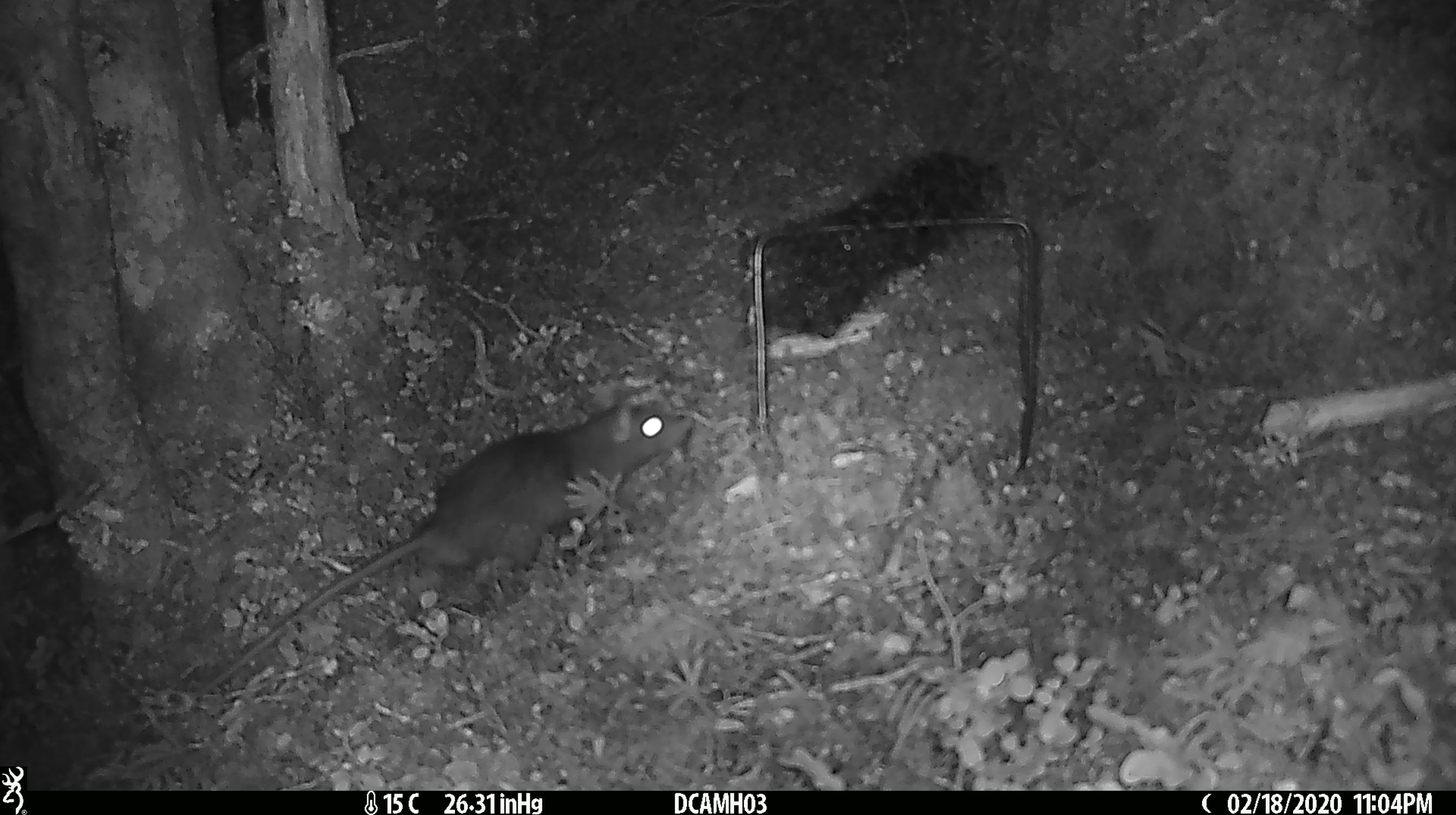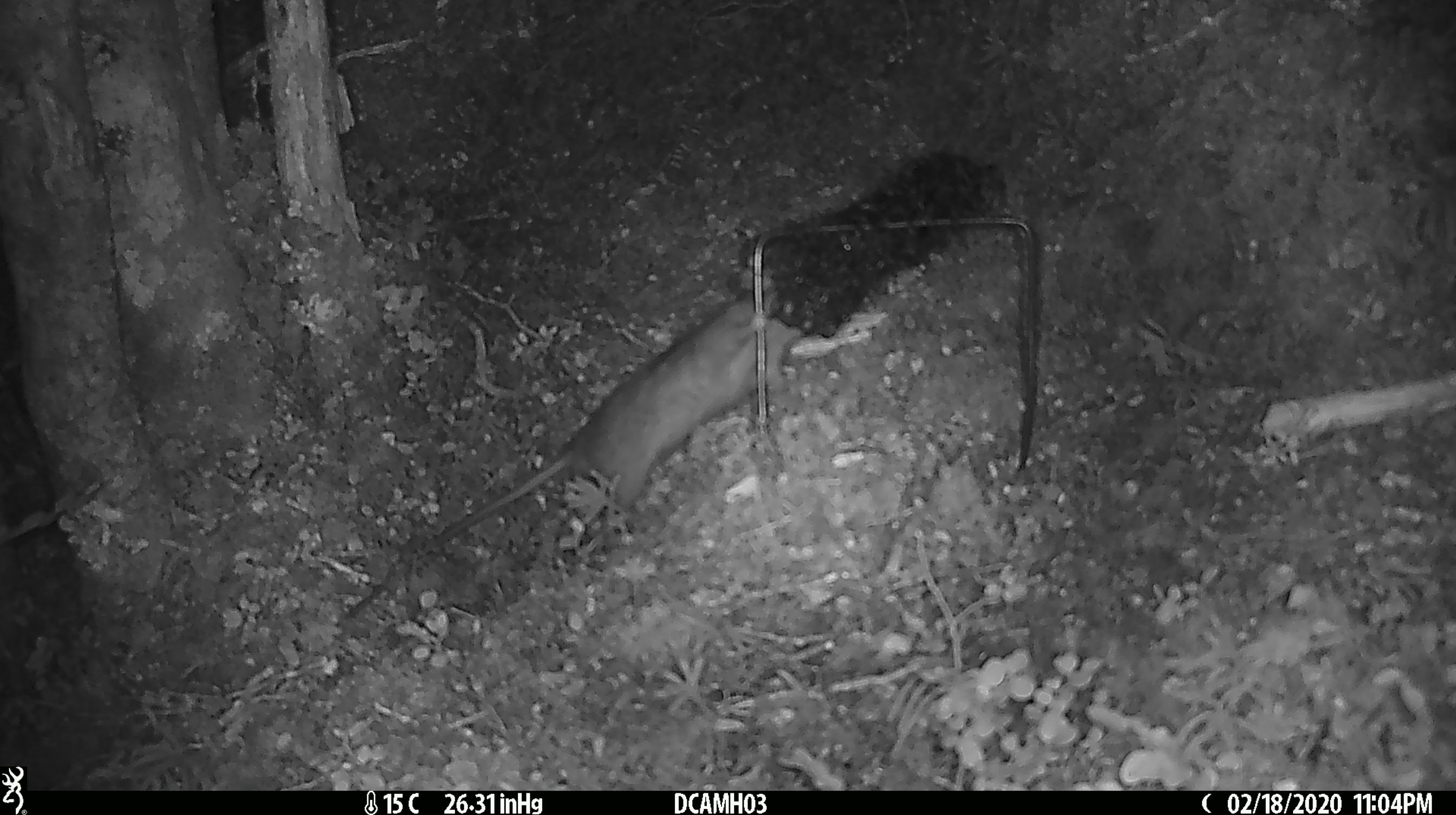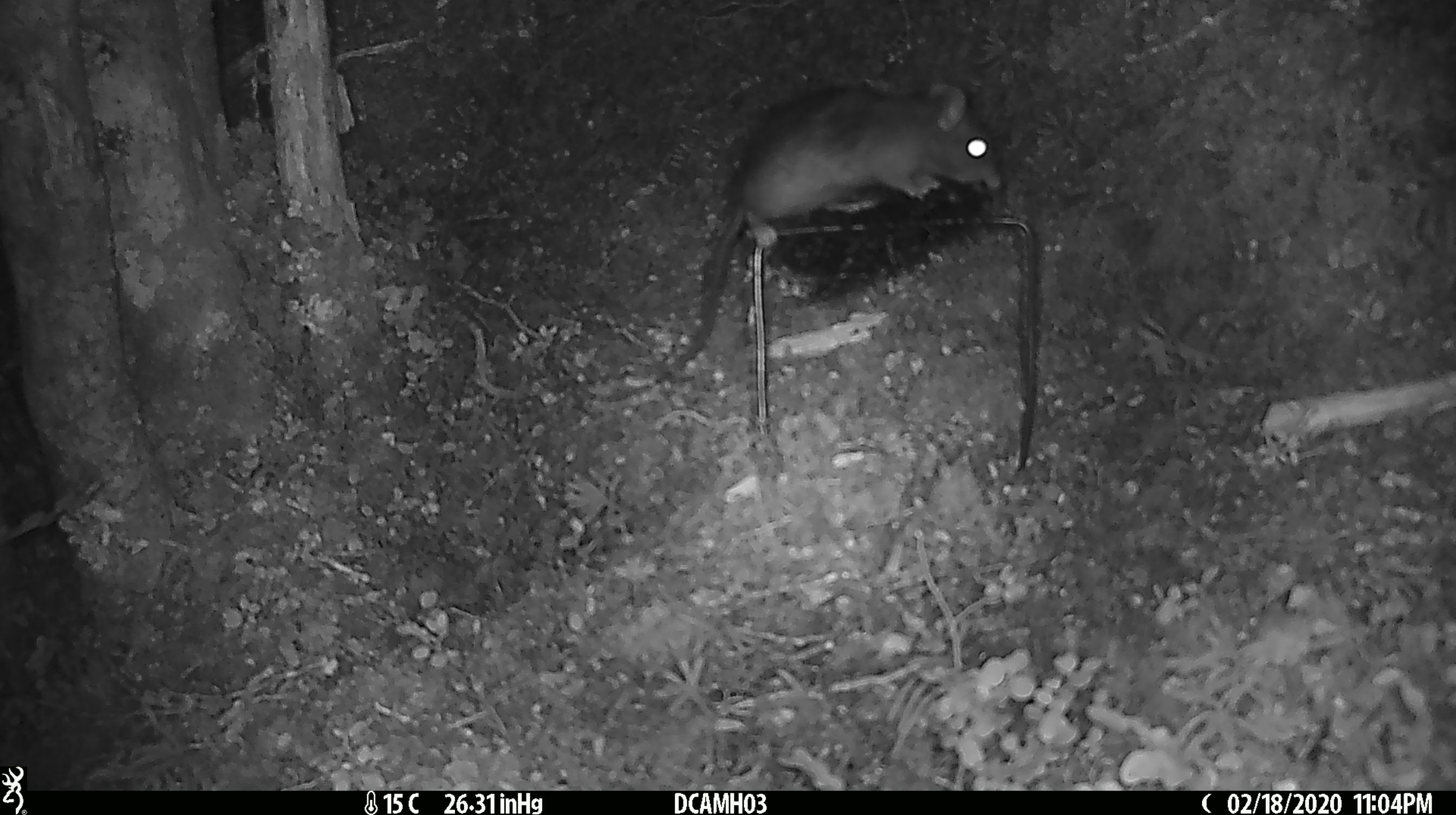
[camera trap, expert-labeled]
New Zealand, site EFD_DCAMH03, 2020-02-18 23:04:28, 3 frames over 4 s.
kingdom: Animalia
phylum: Chordata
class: Mammalia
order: Rodentia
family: Muridae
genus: Rattus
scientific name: Rattus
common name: rat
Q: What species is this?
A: Rat (Rattus).